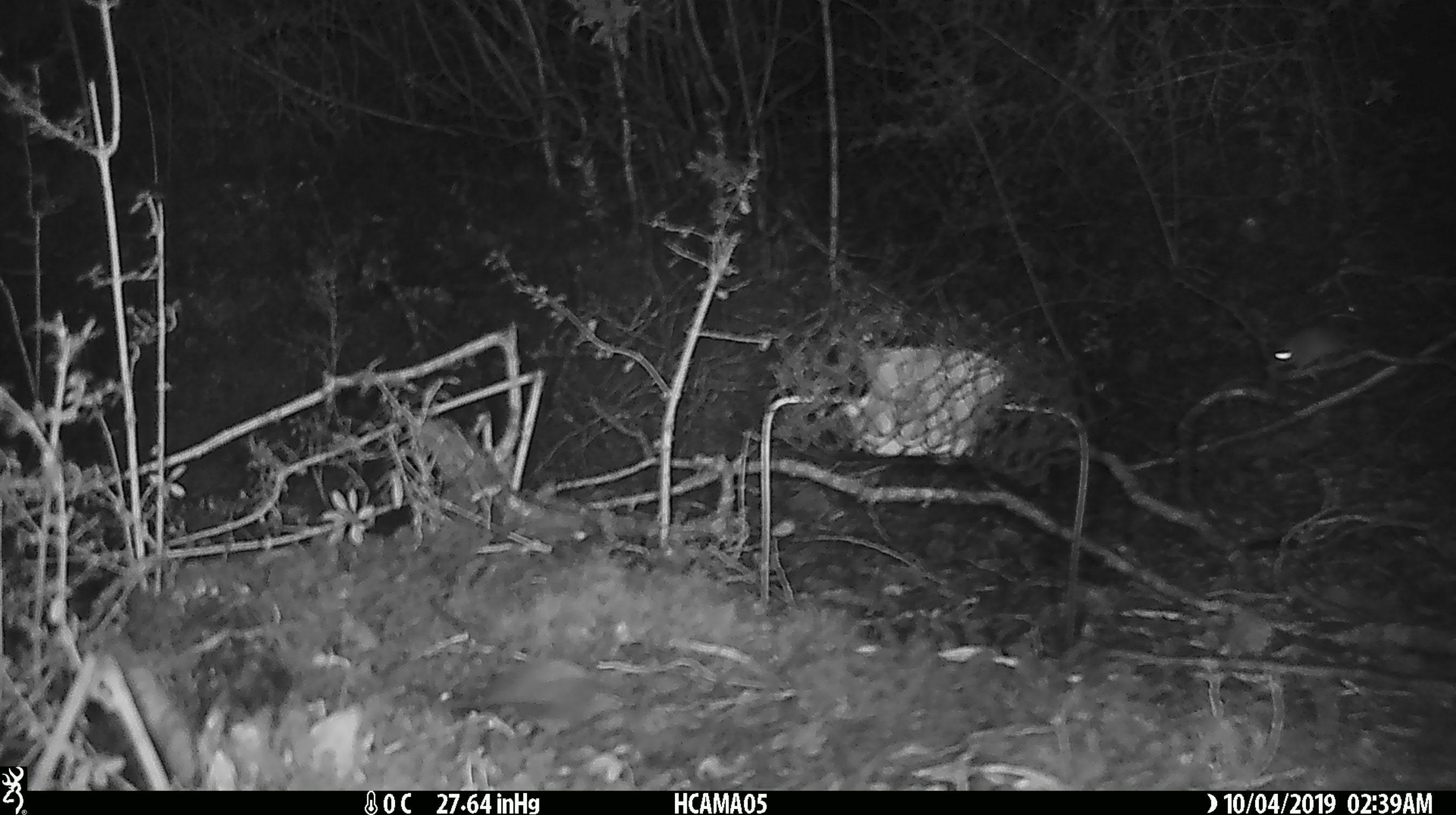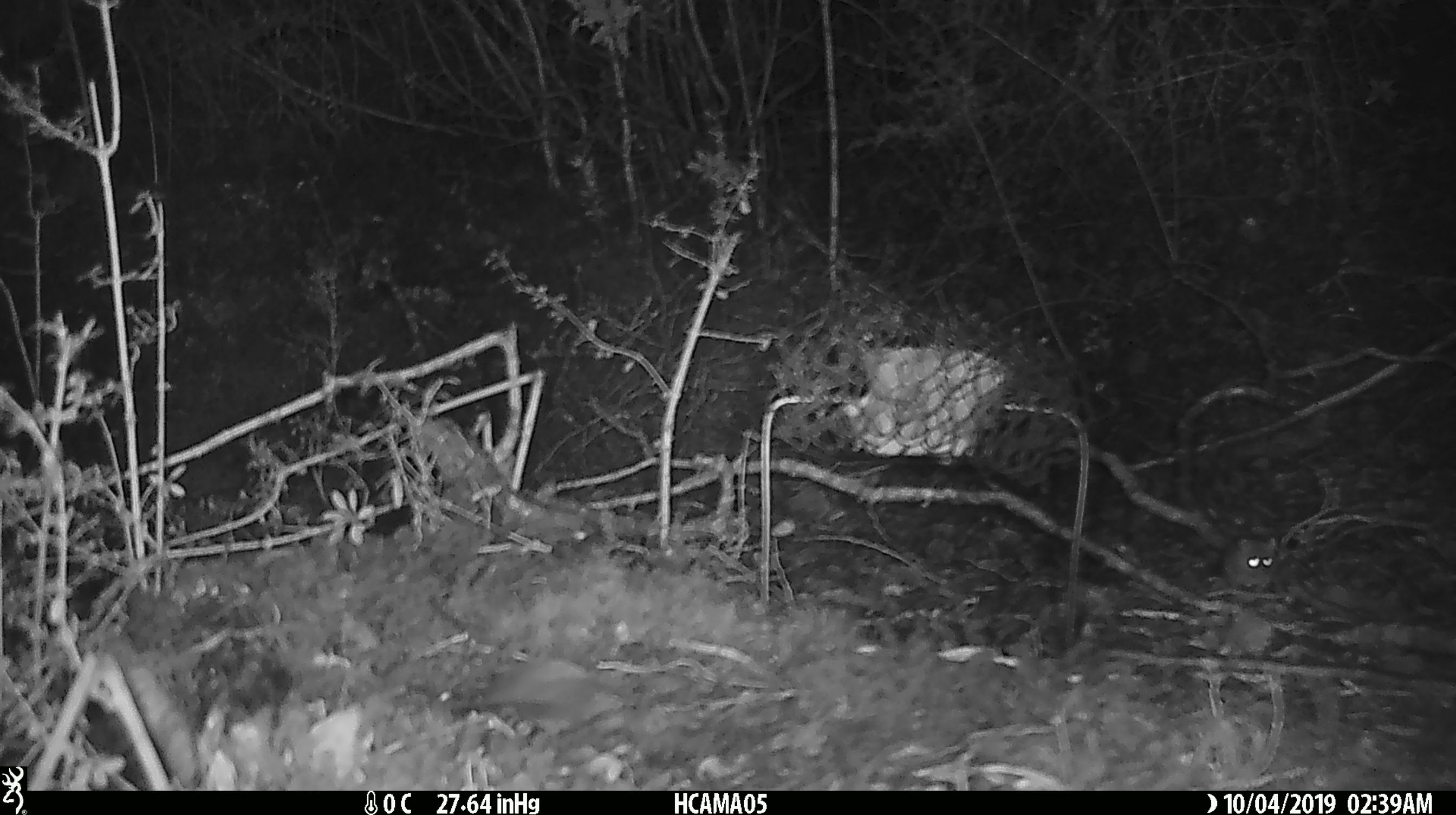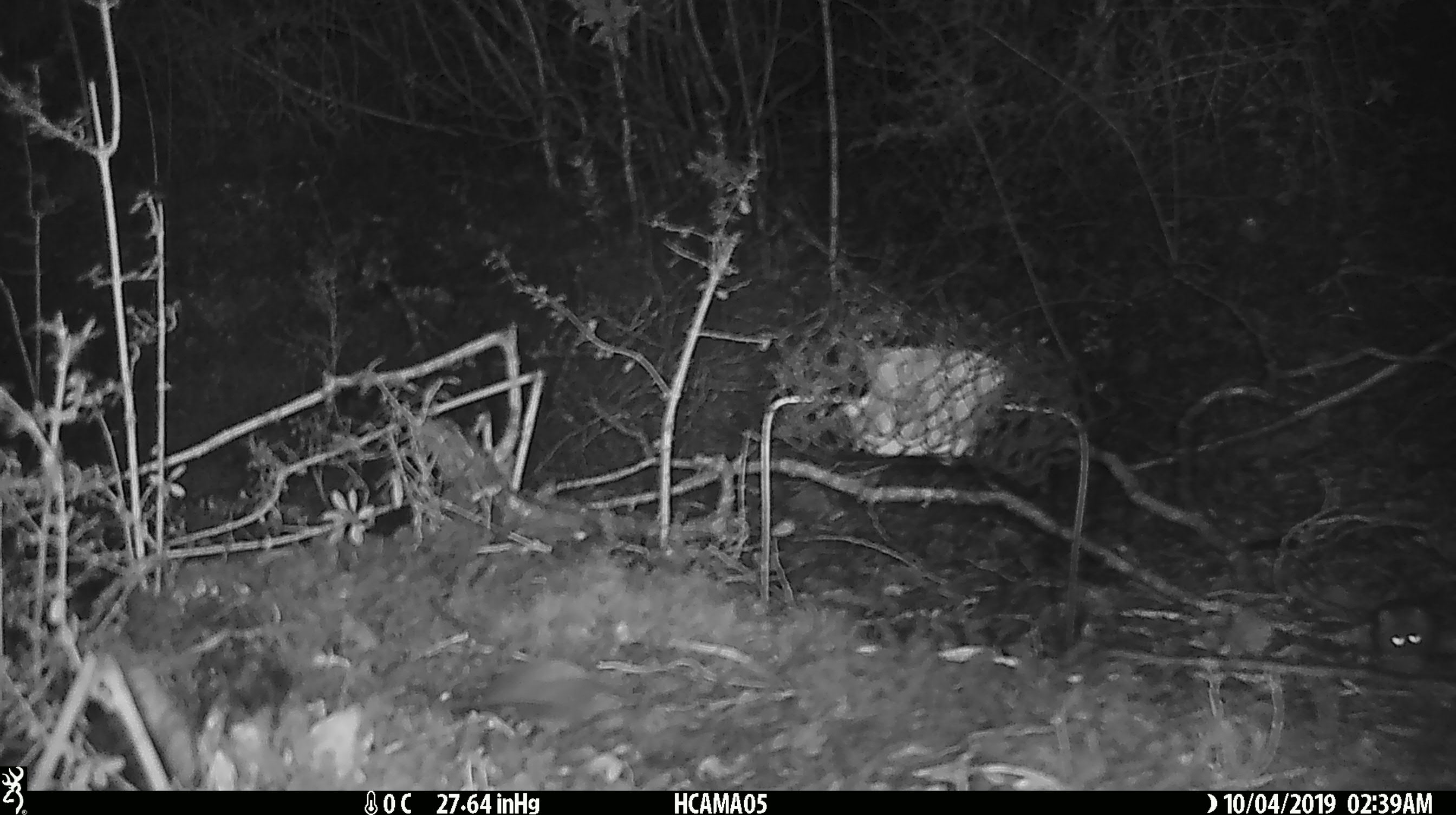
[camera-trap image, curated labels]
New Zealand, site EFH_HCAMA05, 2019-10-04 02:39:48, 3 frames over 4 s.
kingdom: Animalia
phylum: Chordata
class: Mammalia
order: Rodentia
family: Muridae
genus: Mus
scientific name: Mus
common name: mouse